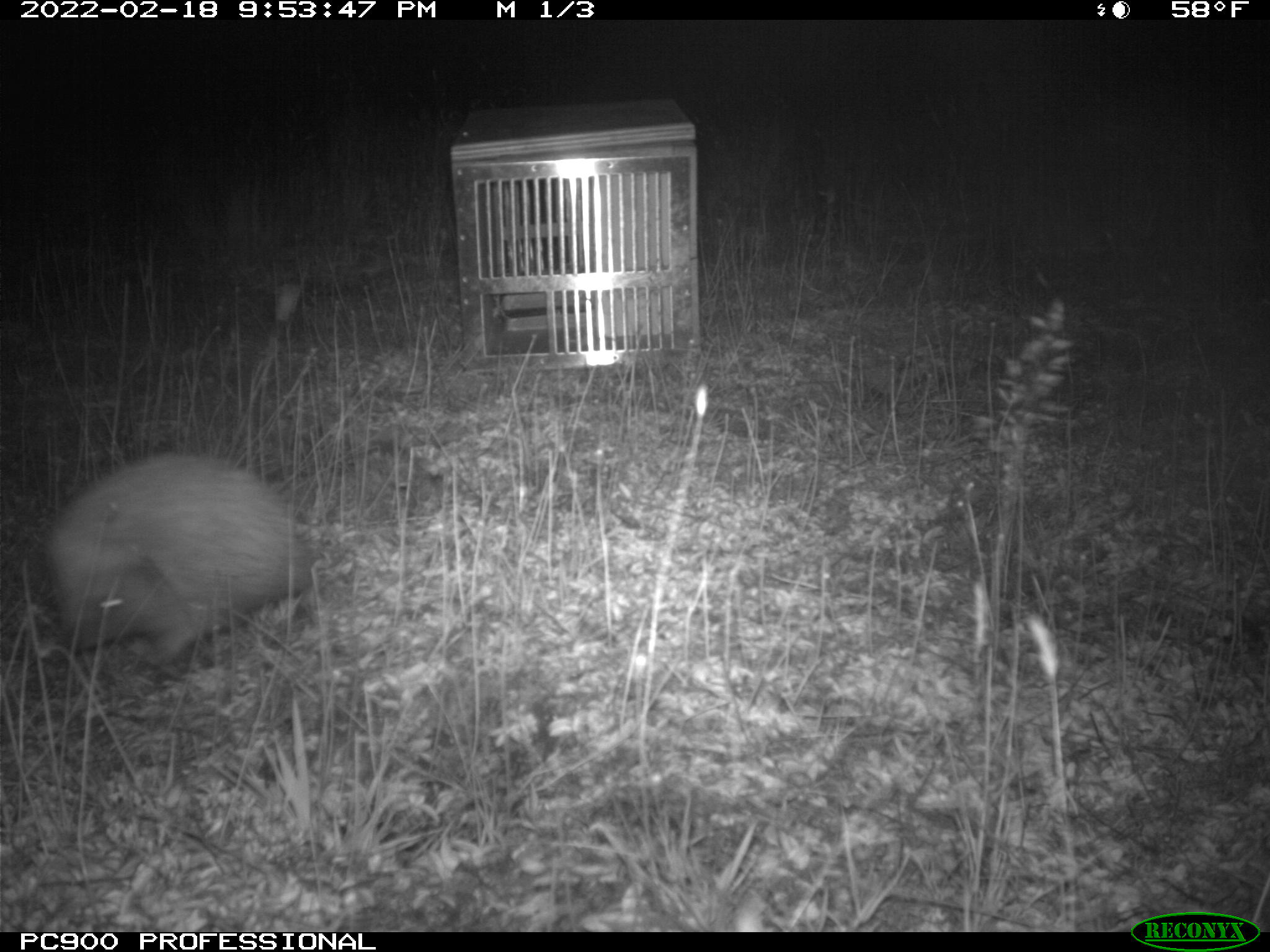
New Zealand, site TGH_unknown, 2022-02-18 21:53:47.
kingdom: Animalia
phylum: Chordata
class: Mammalia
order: Eulipotyphla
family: Erinaceidae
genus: Erinaceus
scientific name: Erinaceus europaeus europaeus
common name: european hedgehog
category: hedgehog